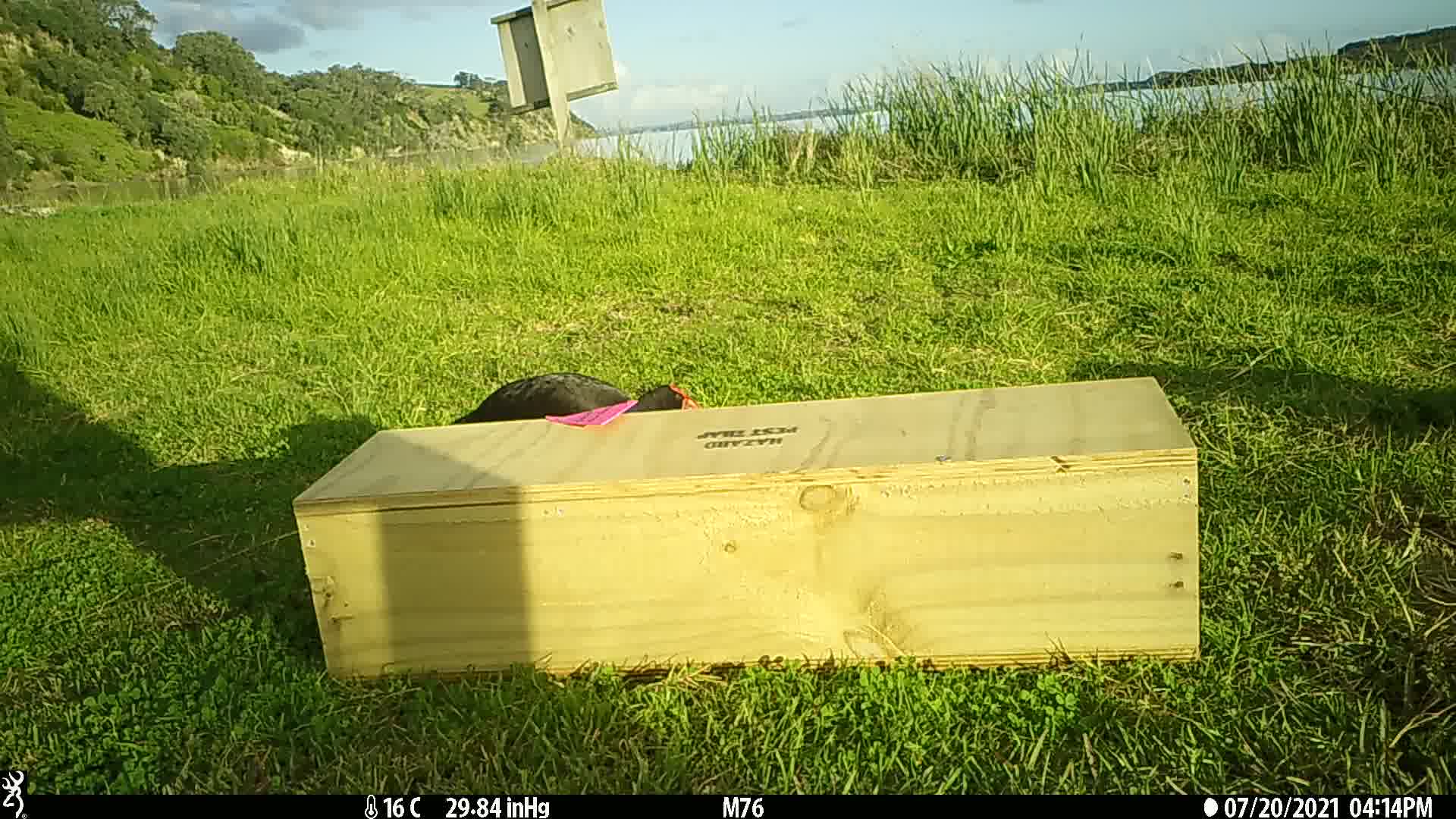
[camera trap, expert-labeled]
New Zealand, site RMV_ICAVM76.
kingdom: Animalia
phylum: Chordata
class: Aves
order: Gruiformes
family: Rallidae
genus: Porphyrio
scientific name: Porphyrio melanotus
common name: australasian swamphen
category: pukeko